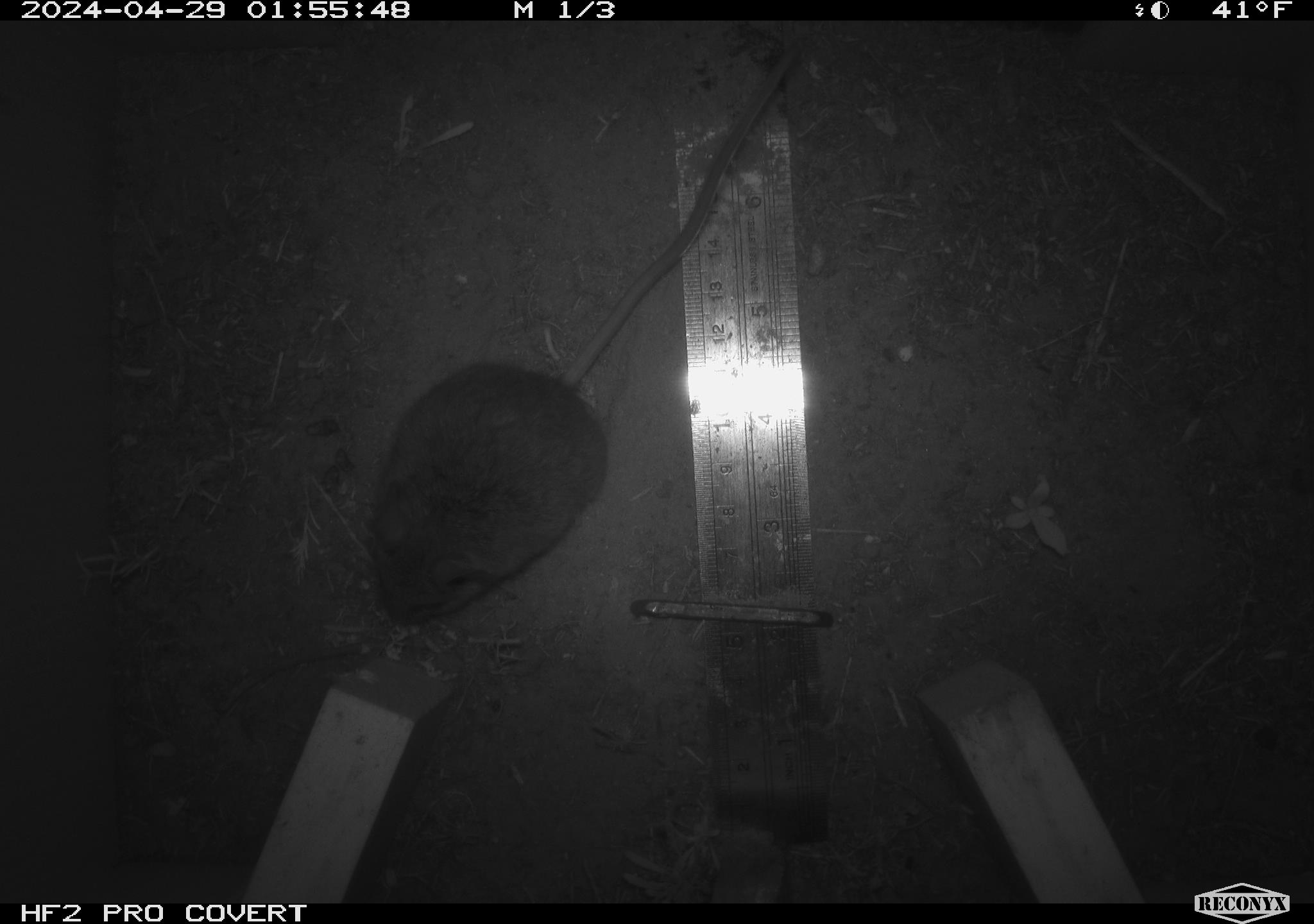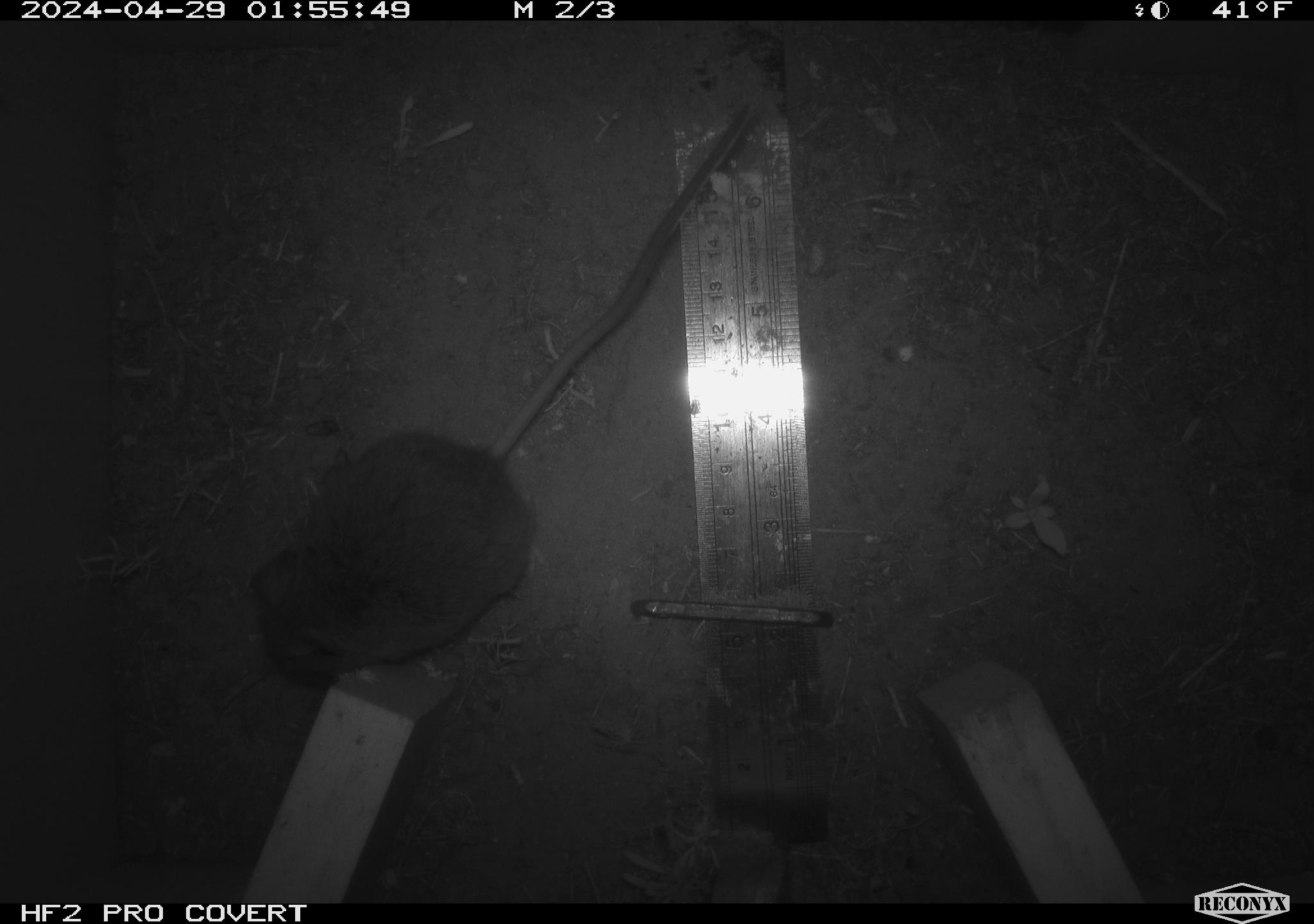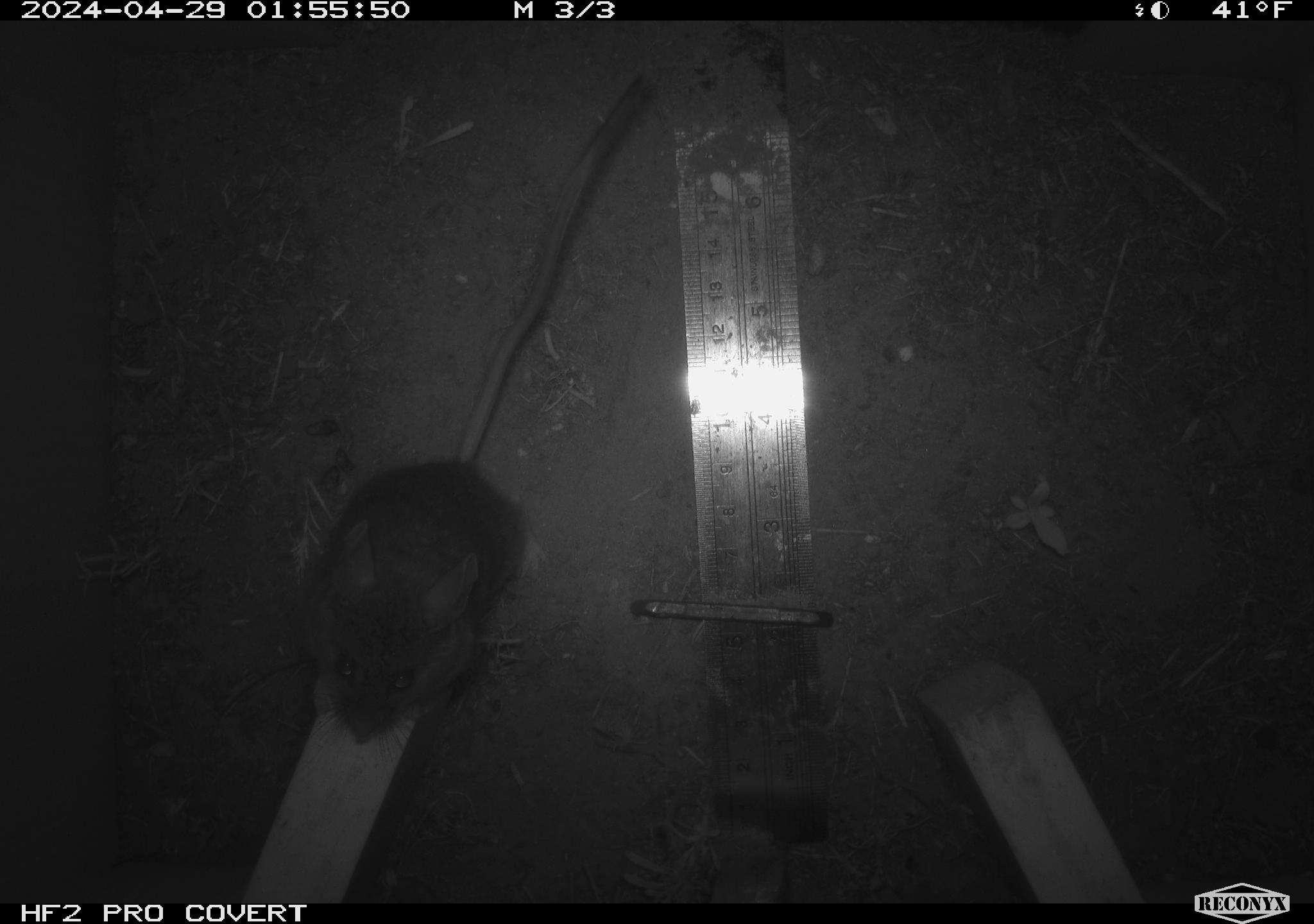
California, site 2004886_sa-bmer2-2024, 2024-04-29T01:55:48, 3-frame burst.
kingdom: Animalia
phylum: Chordata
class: Mammalia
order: Rodentia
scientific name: Rodentia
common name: mouse species